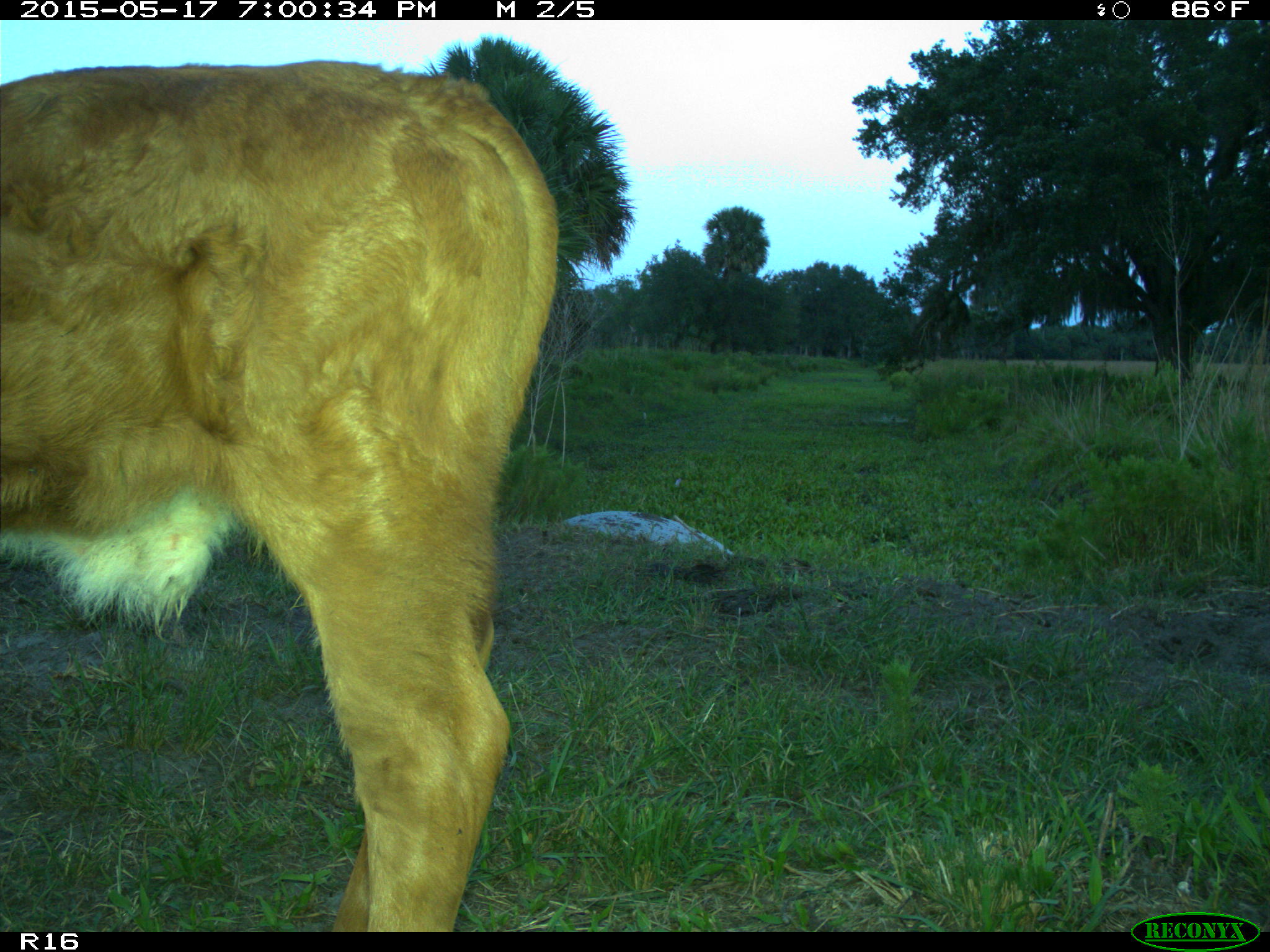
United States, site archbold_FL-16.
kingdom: Animalia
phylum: Chordata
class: Mammalia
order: Artiodactyla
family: Bovidae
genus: Bos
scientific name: Bos taurus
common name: domestic cow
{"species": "Bos taurus (domestic cow)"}